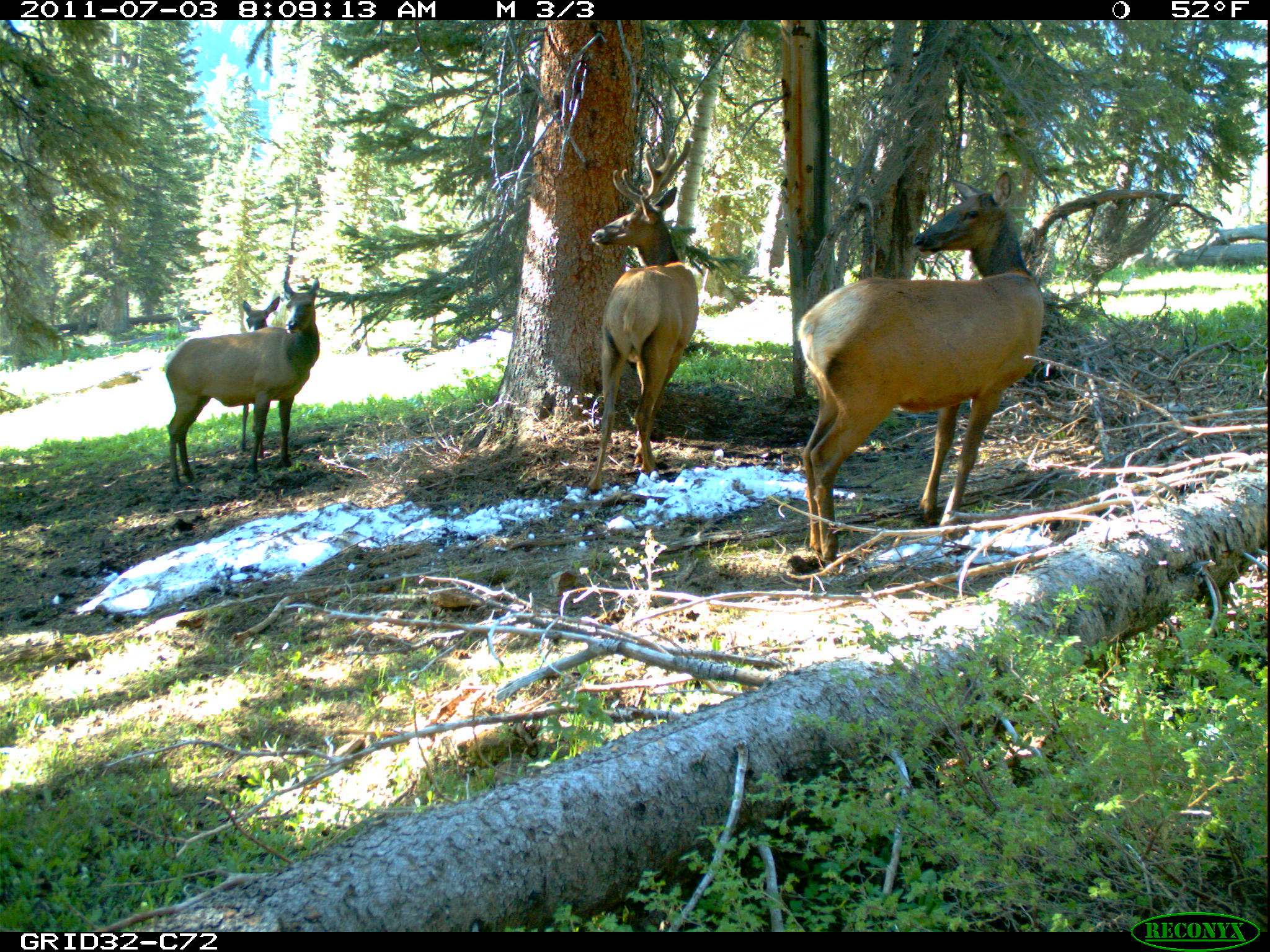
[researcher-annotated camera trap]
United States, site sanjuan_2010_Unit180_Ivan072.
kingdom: Animalia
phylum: Chordata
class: Mammalia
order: Artiodactyla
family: Cervidae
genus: Cervus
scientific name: Cervus elaphus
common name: red deer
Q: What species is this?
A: Cervus elaphus (red deer).